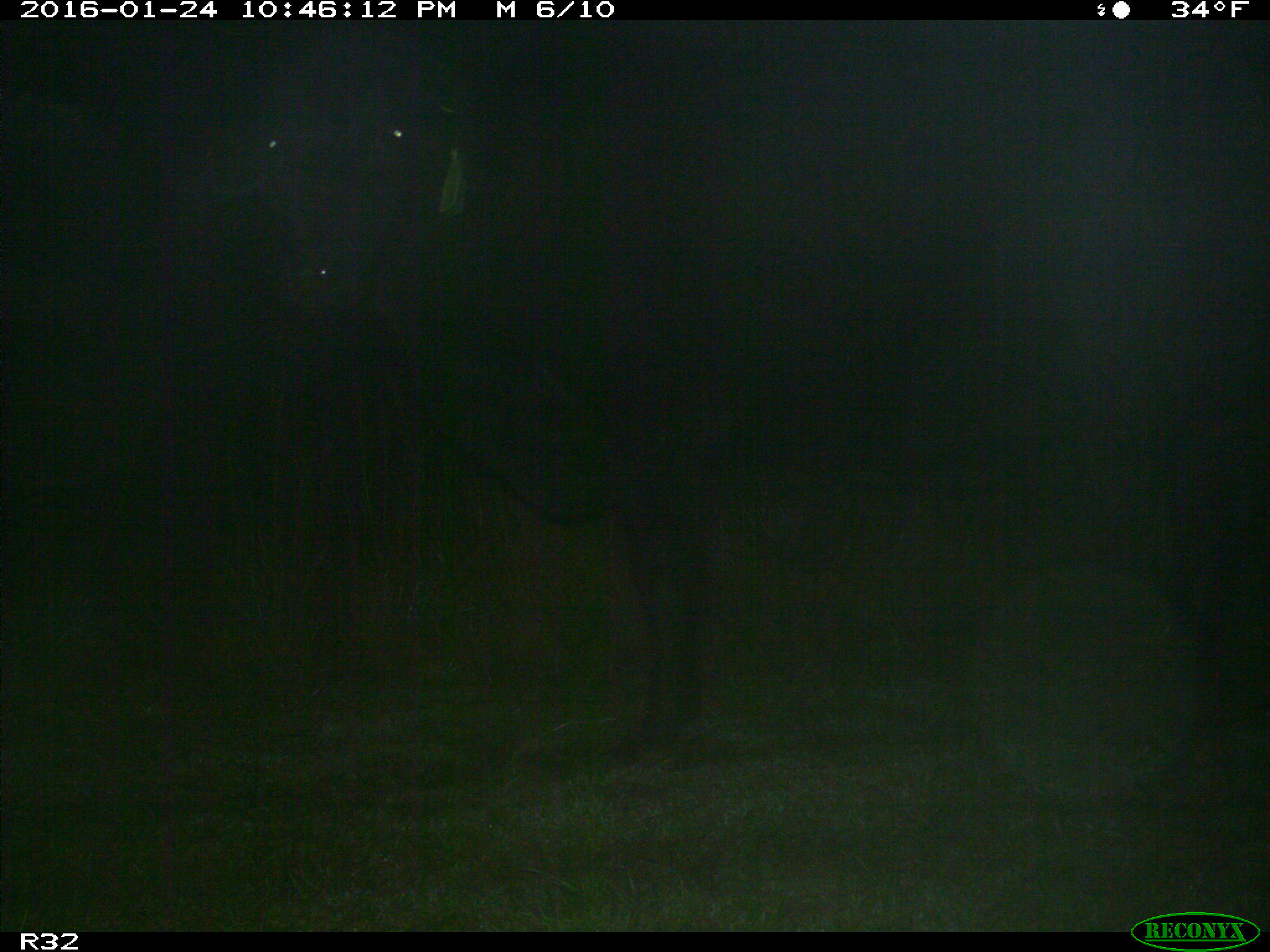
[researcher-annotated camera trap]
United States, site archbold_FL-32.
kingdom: Animalia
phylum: Chordata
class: Mammalia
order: Artiodactyla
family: Bovidae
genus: Bos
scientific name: Bos taurus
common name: domestic cow